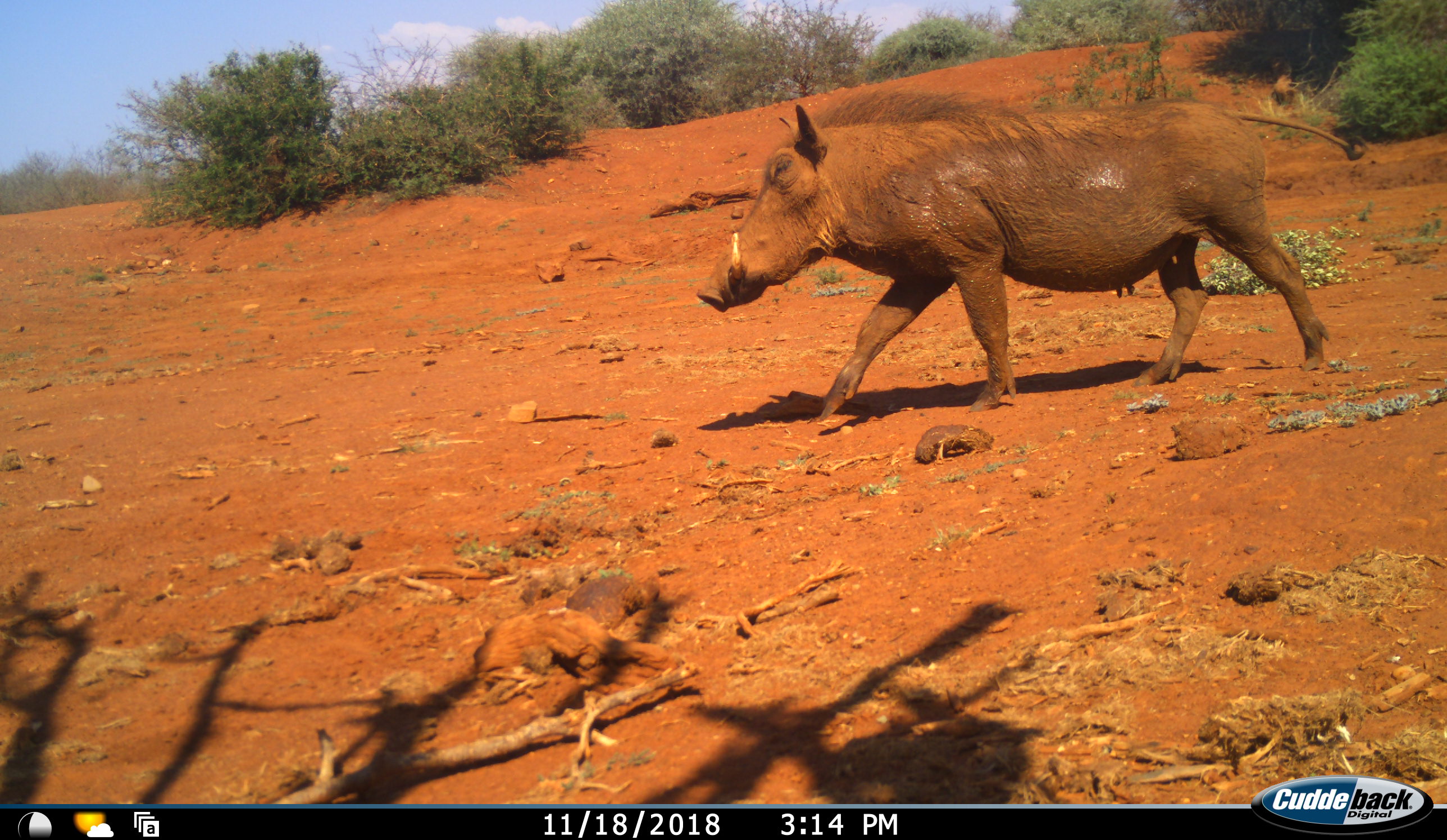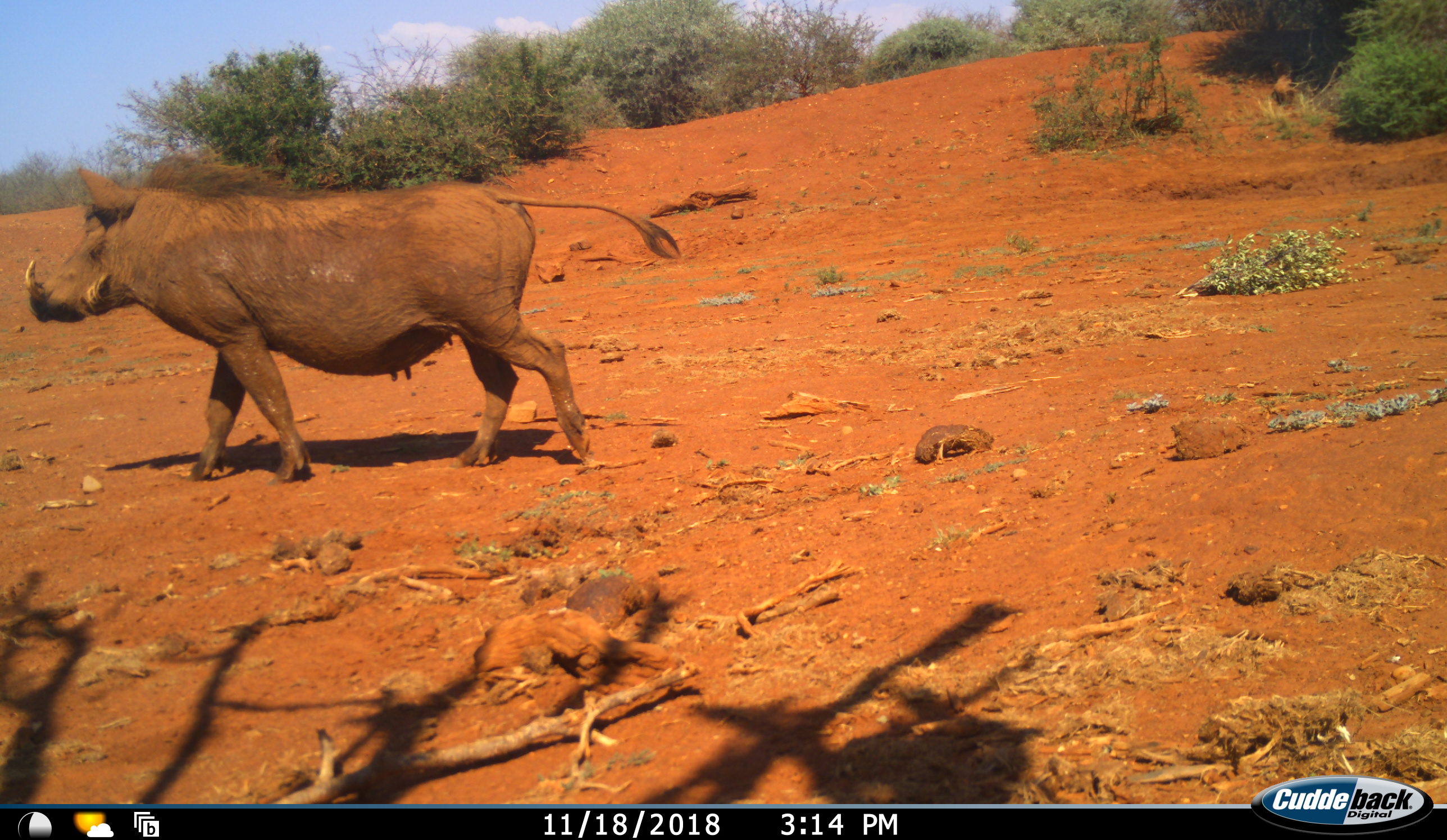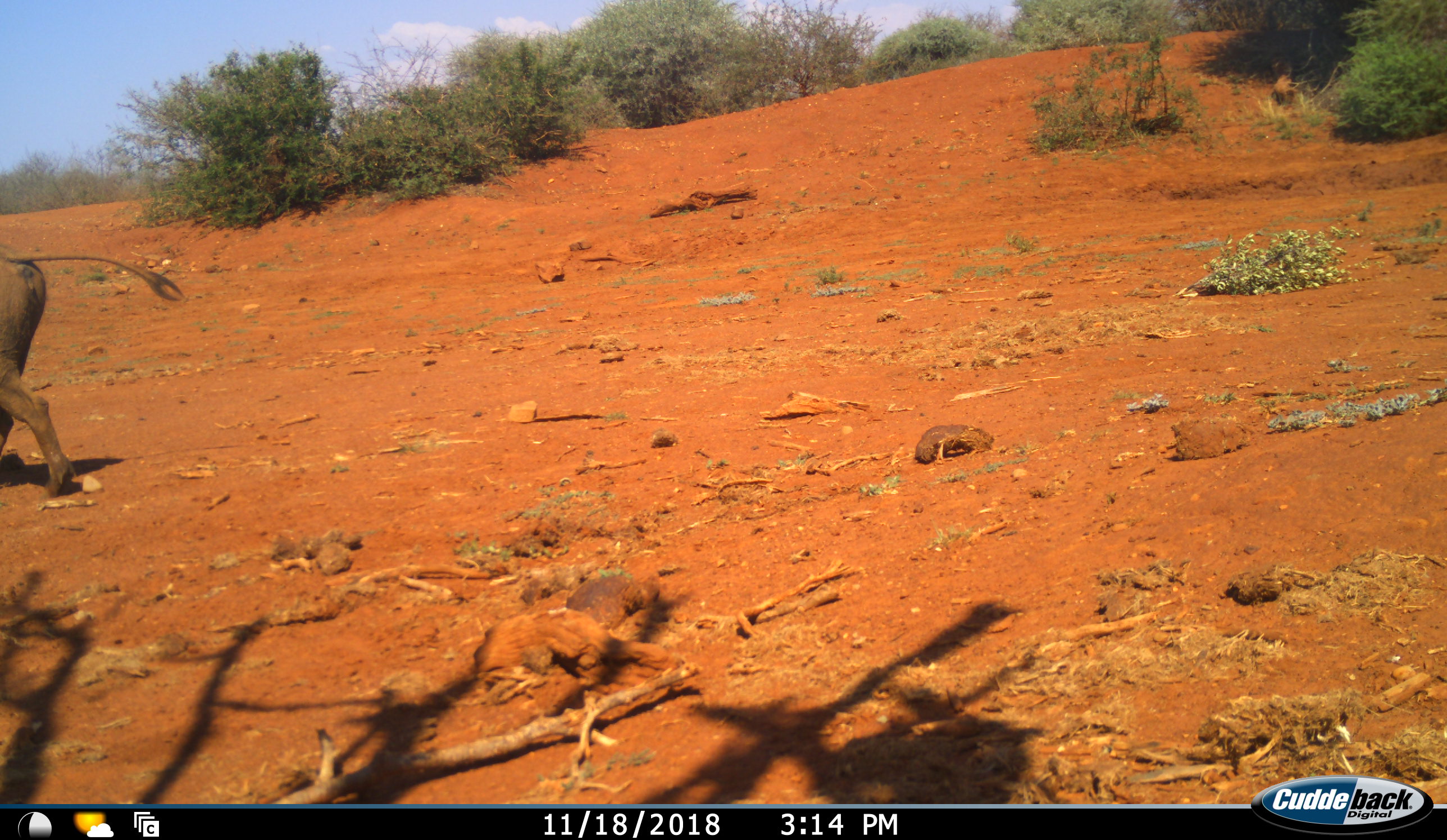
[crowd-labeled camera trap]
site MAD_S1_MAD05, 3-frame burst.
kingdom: Animalia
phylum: Chordata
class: Mammalia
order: Artiodactyla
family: Suidae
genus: Phacochoerus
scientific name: Phacochoerus africanus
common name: warthog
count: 1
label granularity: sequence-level